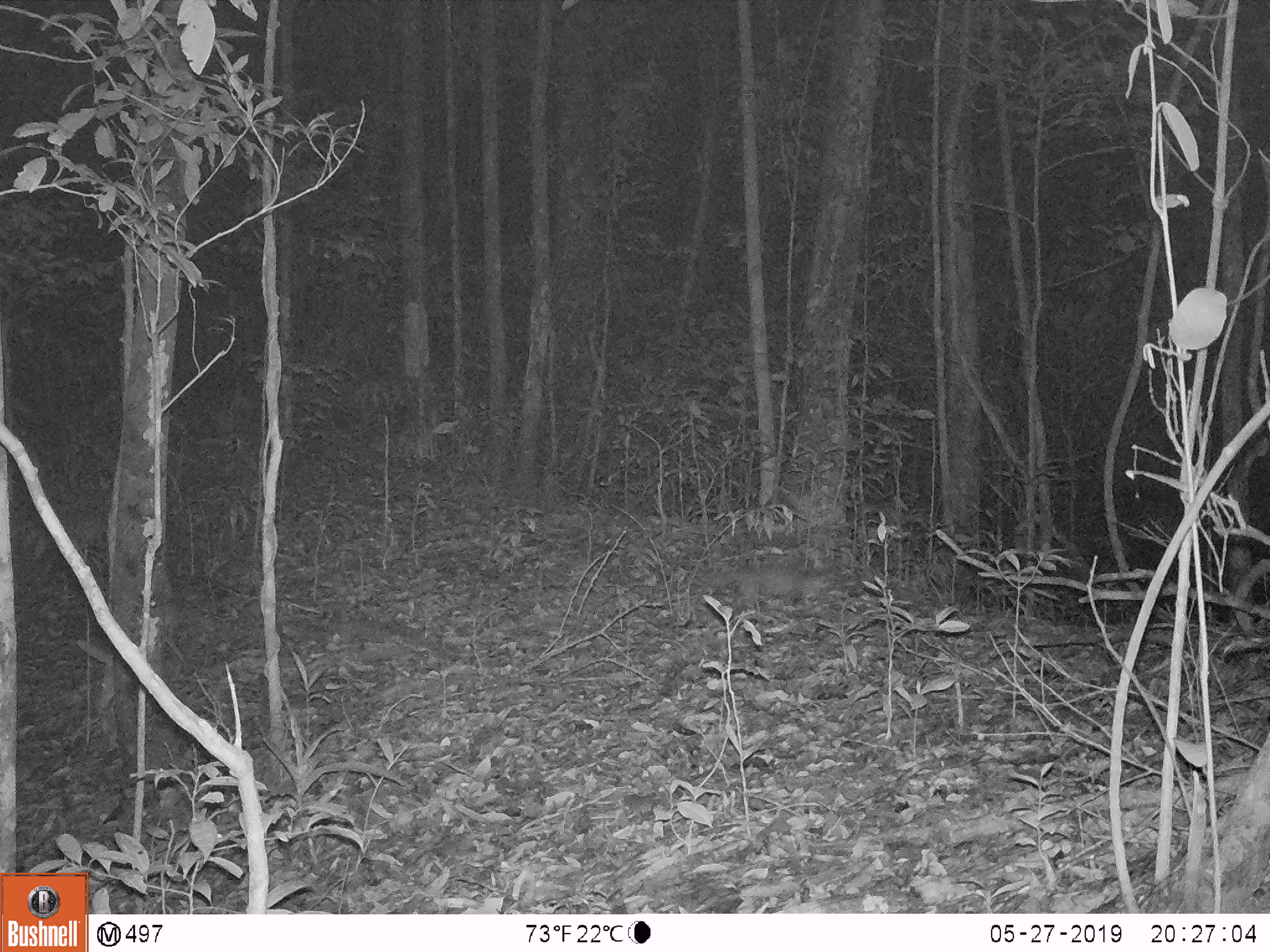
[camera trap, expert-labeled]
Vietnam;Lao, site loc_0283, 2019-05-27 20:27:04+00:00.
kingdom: Animalia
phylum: Chordata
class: Mammalia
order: Carnivora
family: Mustelidae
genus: Melogale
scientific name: Melogale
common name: ferret badger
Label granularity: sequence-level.